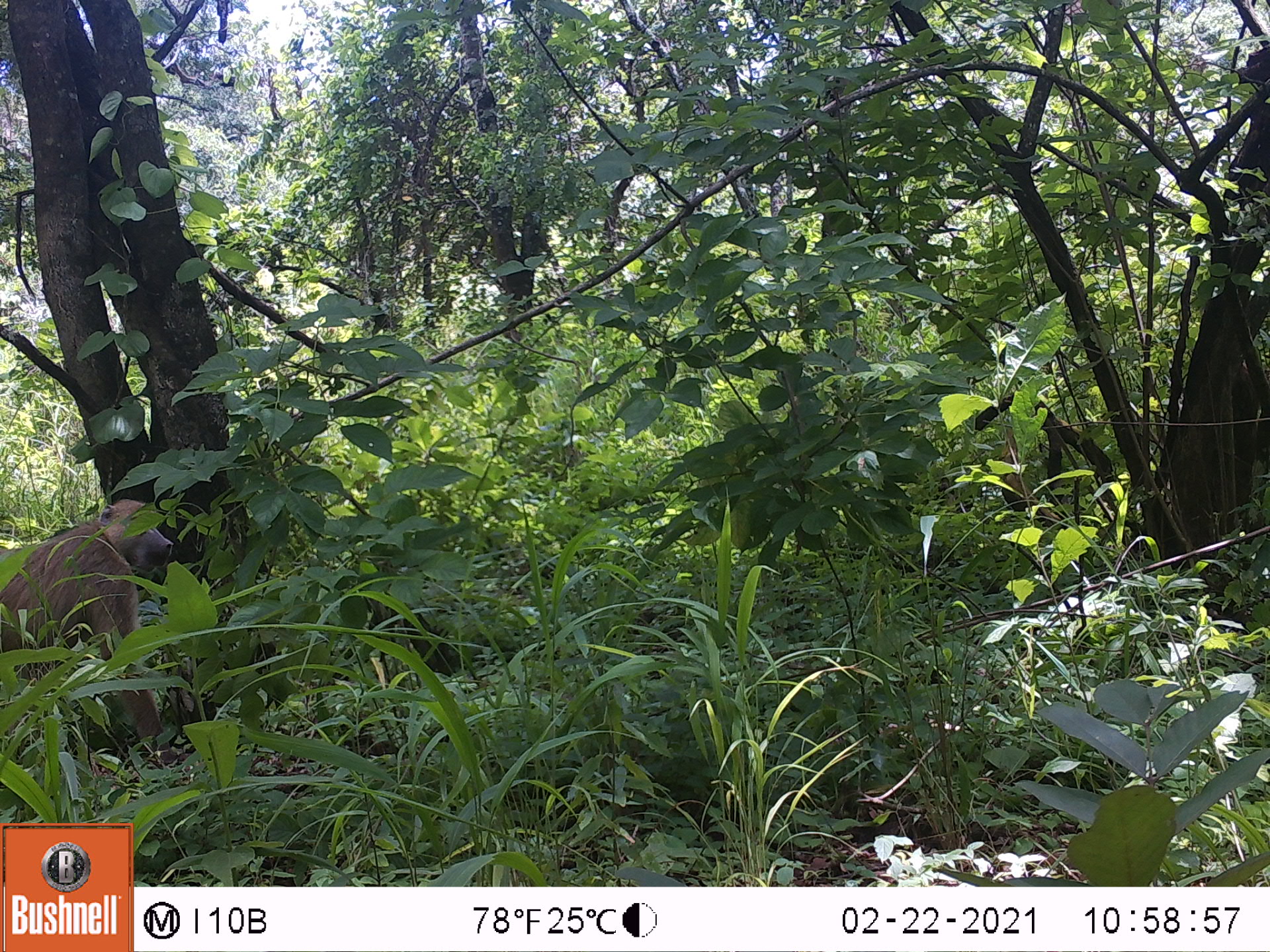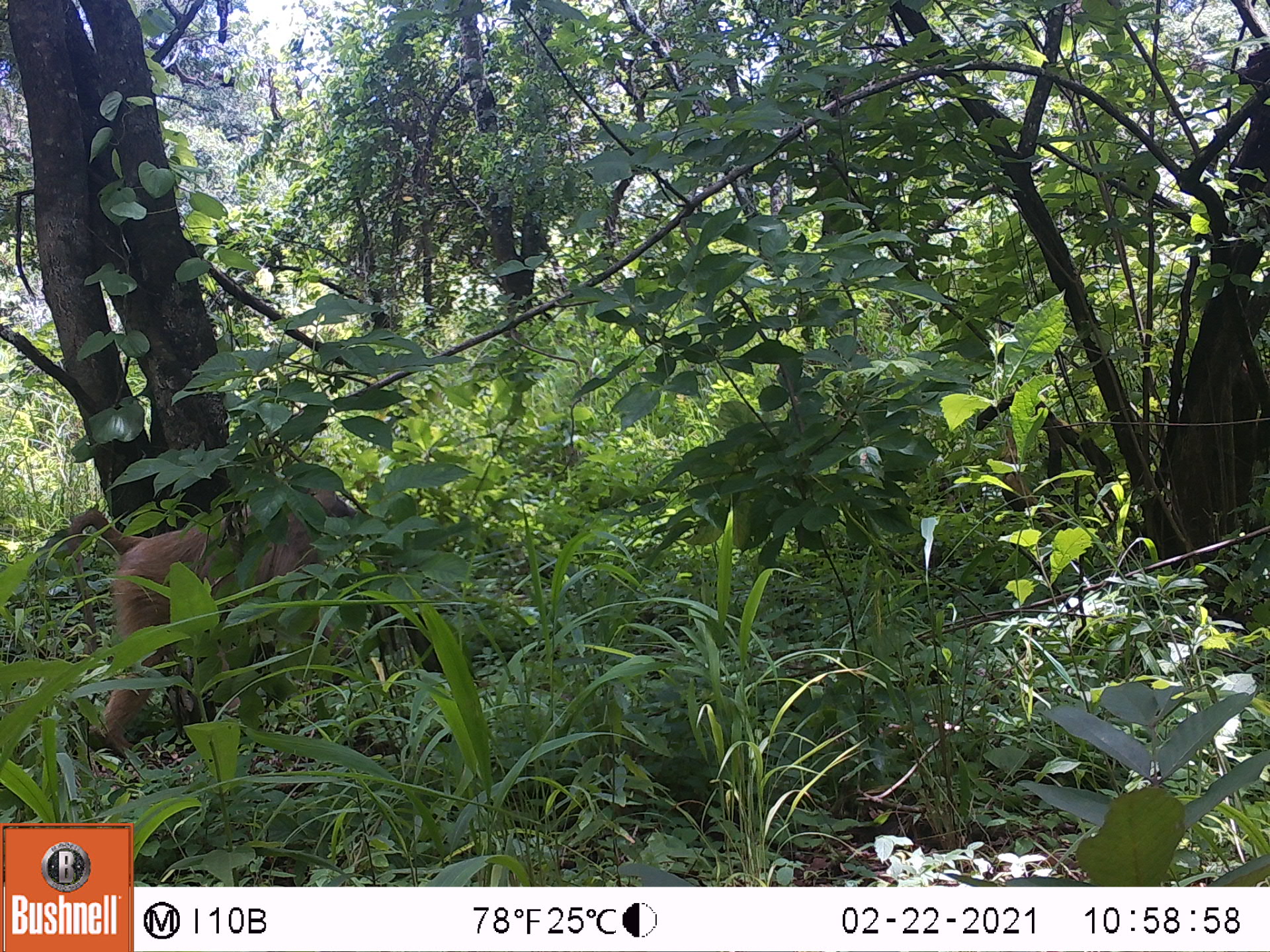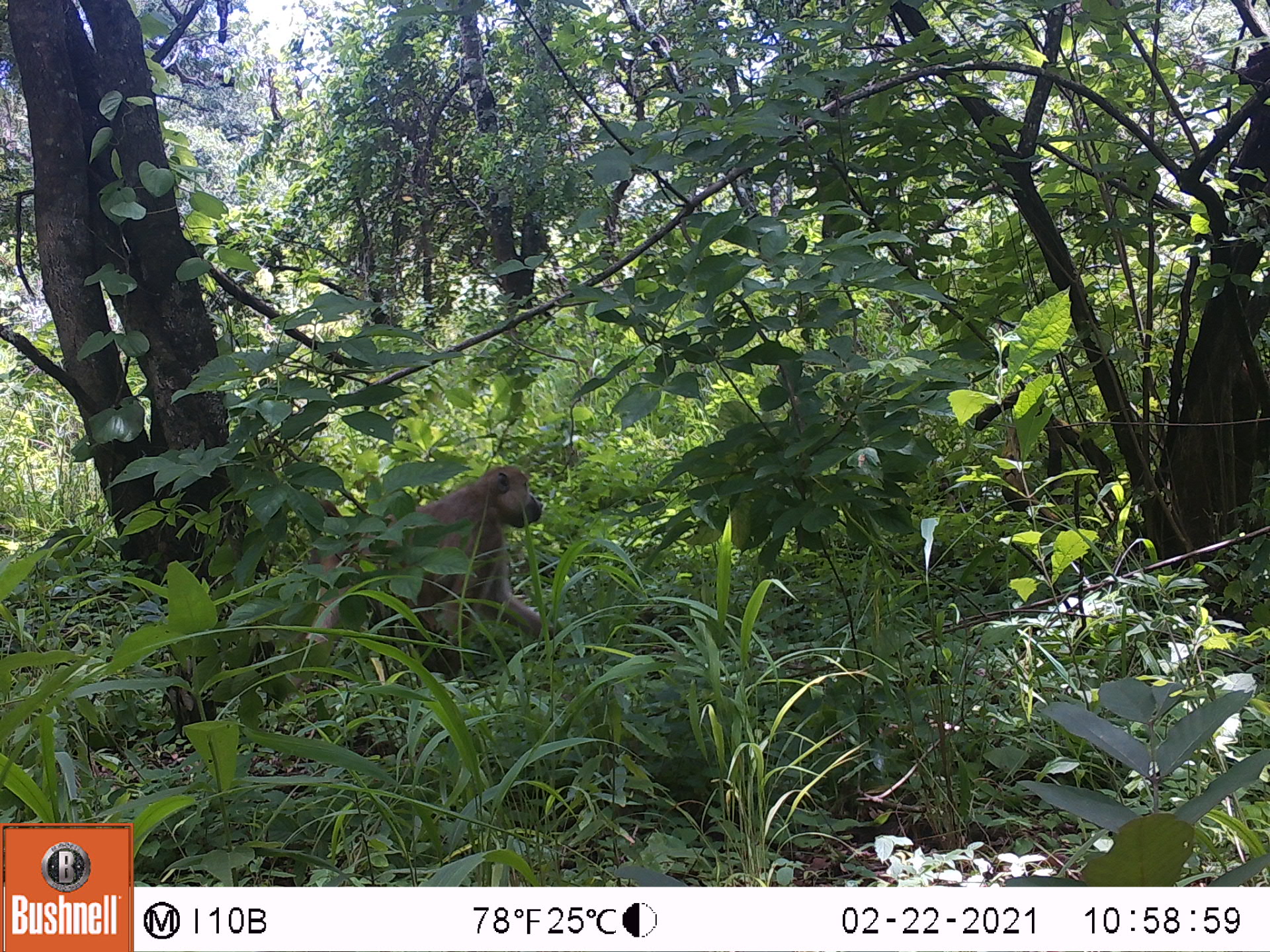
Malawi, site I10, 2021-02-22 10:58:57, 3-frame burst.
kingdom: Animalia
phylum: Chordata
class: Mammalia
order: Primates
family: Cercopithecidae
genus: Papio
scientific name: Papio cynocephalus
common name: yellow baboon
Yellow baboon (Papio cynocephalus), count 1.